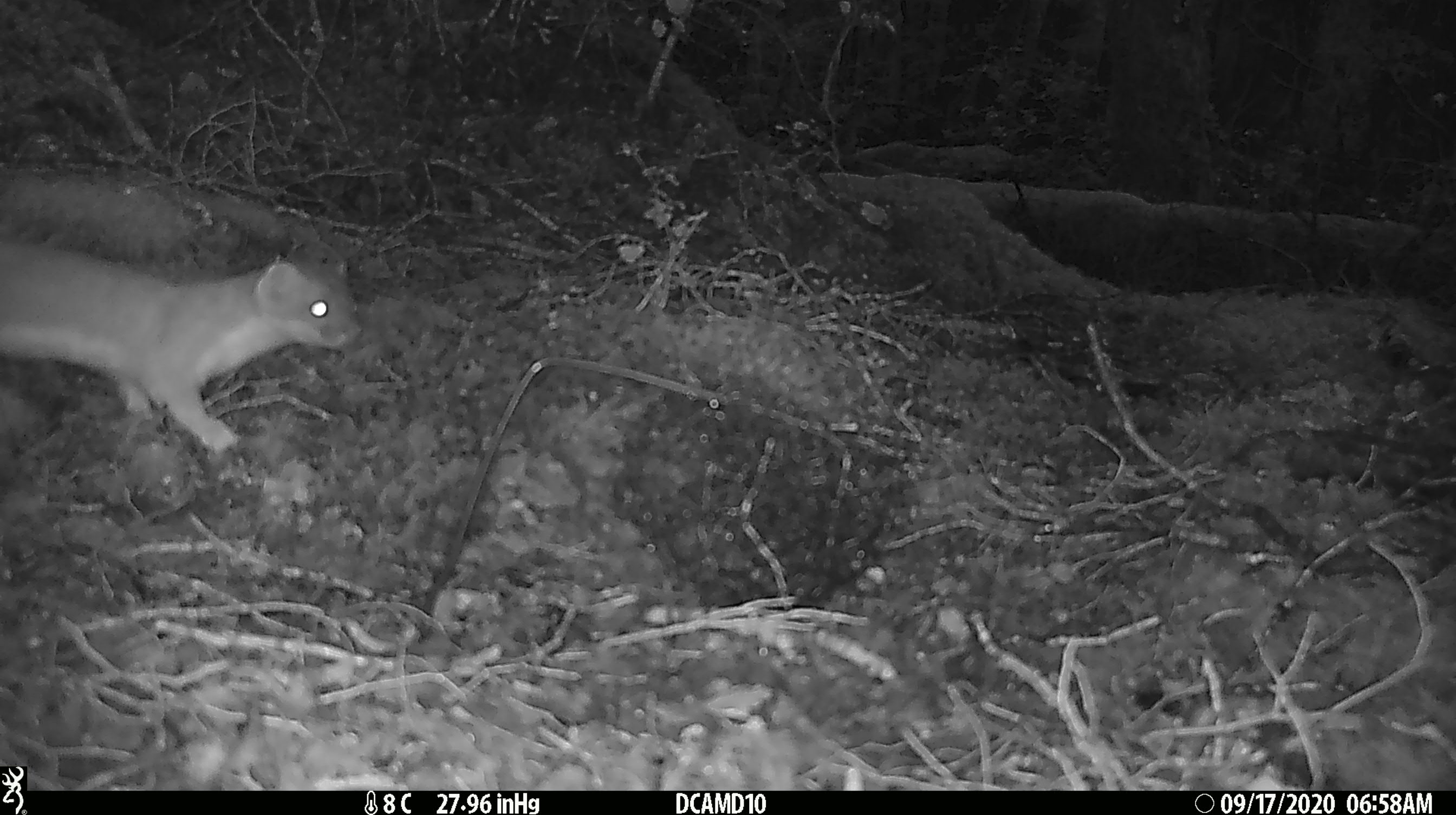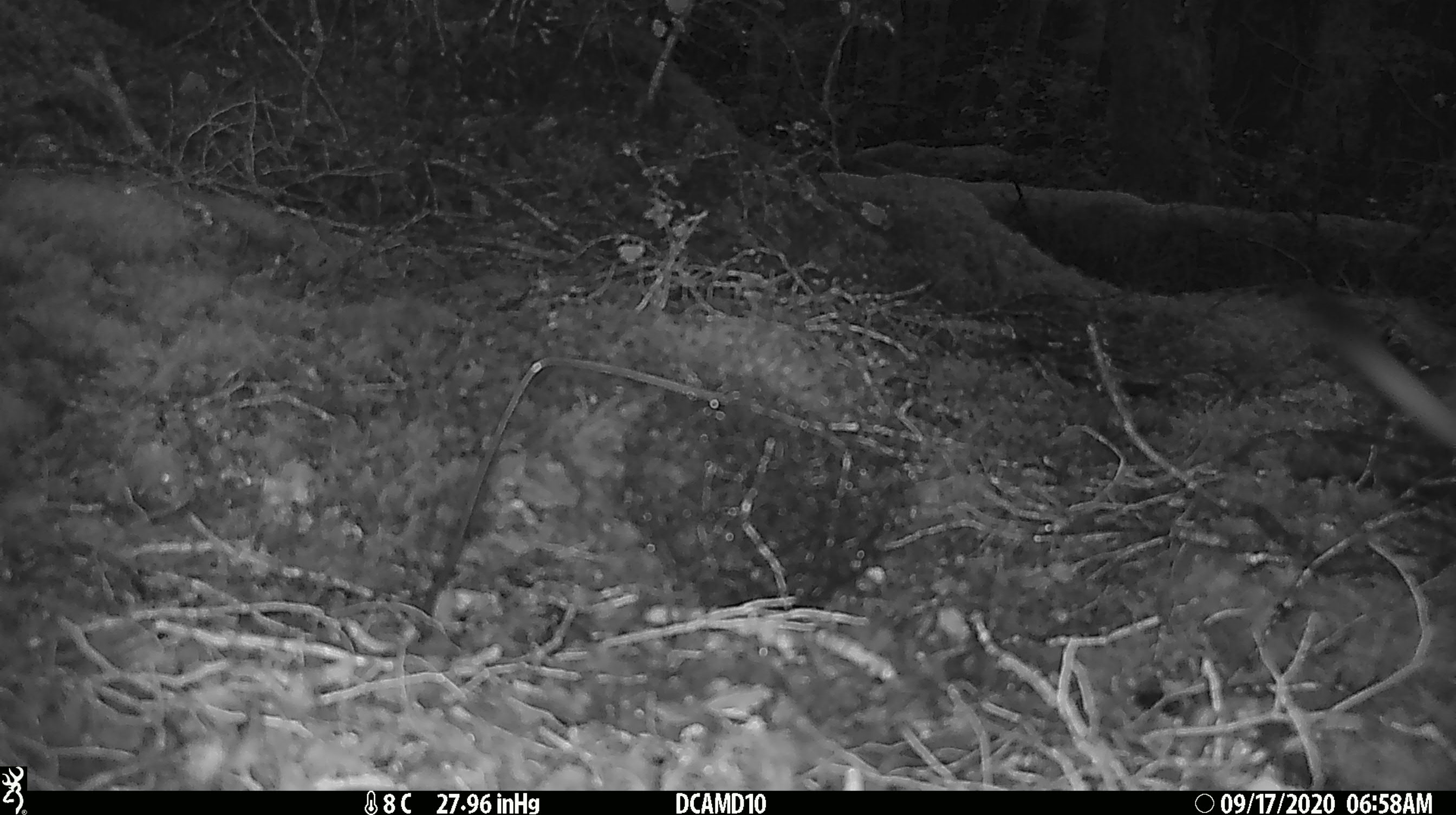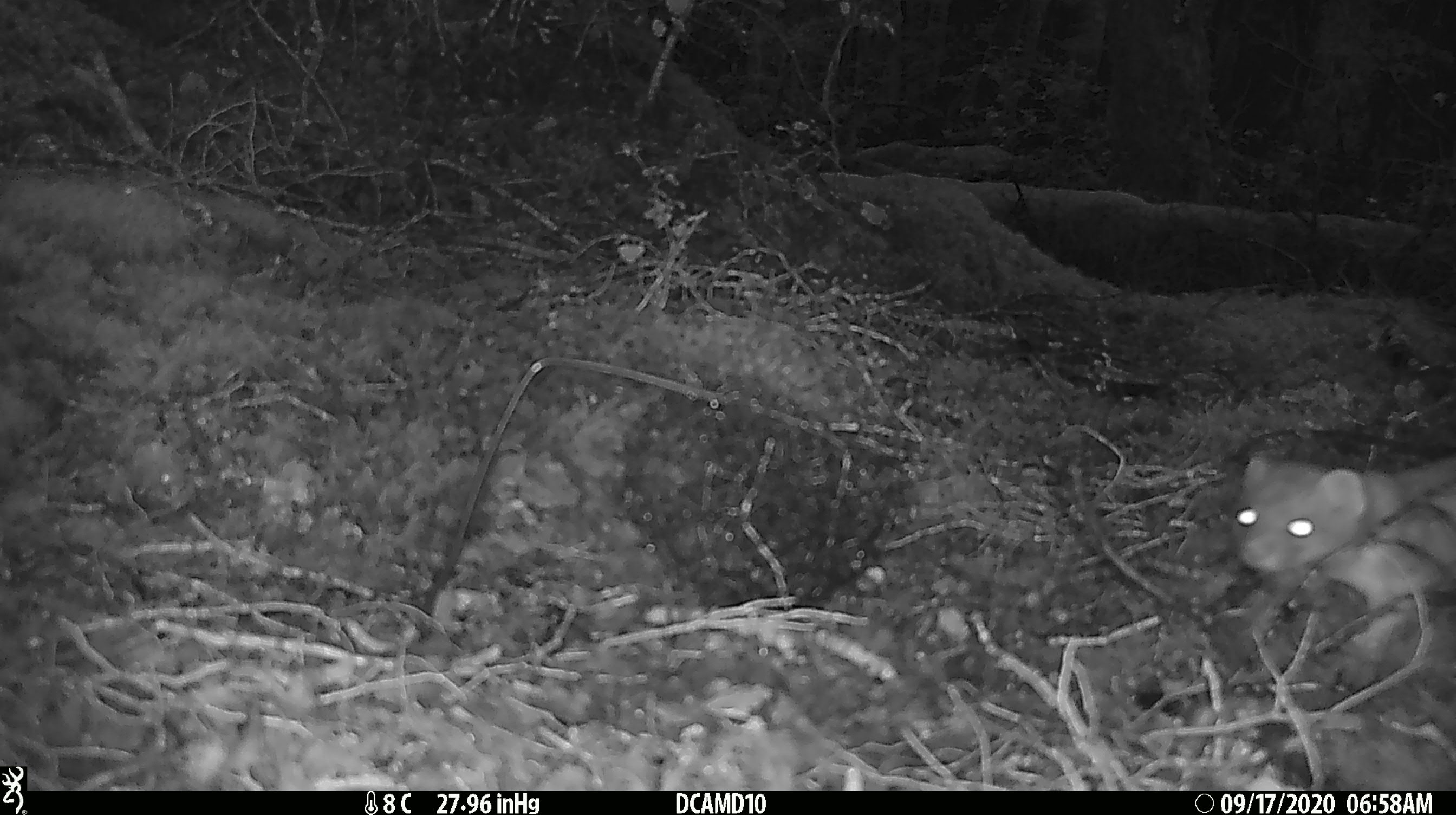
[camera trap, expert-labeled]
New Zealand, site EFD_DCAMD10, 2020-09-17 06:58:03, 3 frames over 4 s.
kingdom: Animalia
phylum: Chordata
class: Mammalia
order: Carnivora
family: Mustelidae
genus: Mustela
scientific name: Mustela erminea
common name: stoat